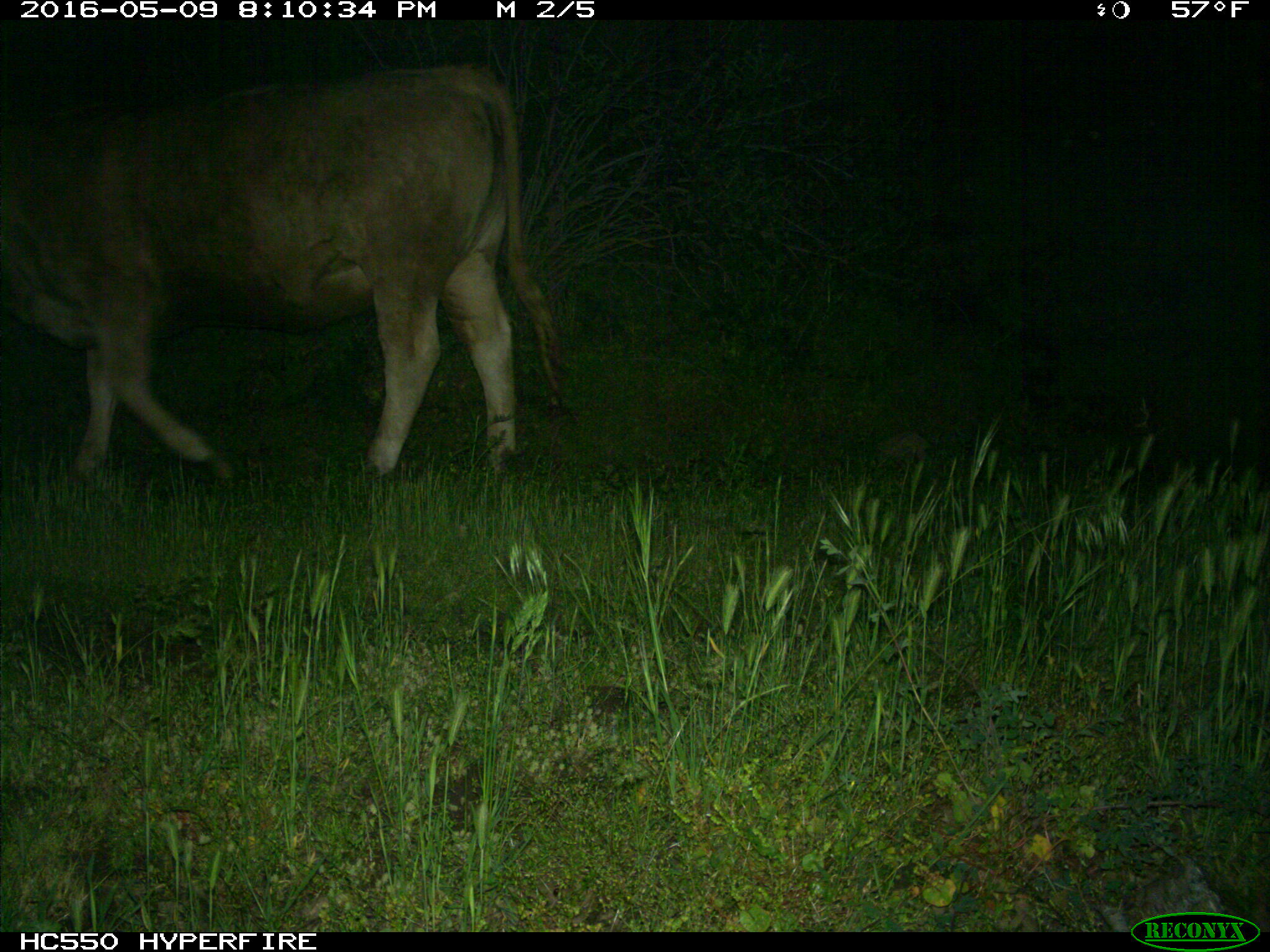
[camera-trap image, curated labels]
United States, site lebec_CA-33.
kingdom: Animalia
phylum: Chordata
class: Mammalia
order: Artiodactyla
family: Bovidae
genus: Bos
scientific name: Bos taurus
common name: domestic cow